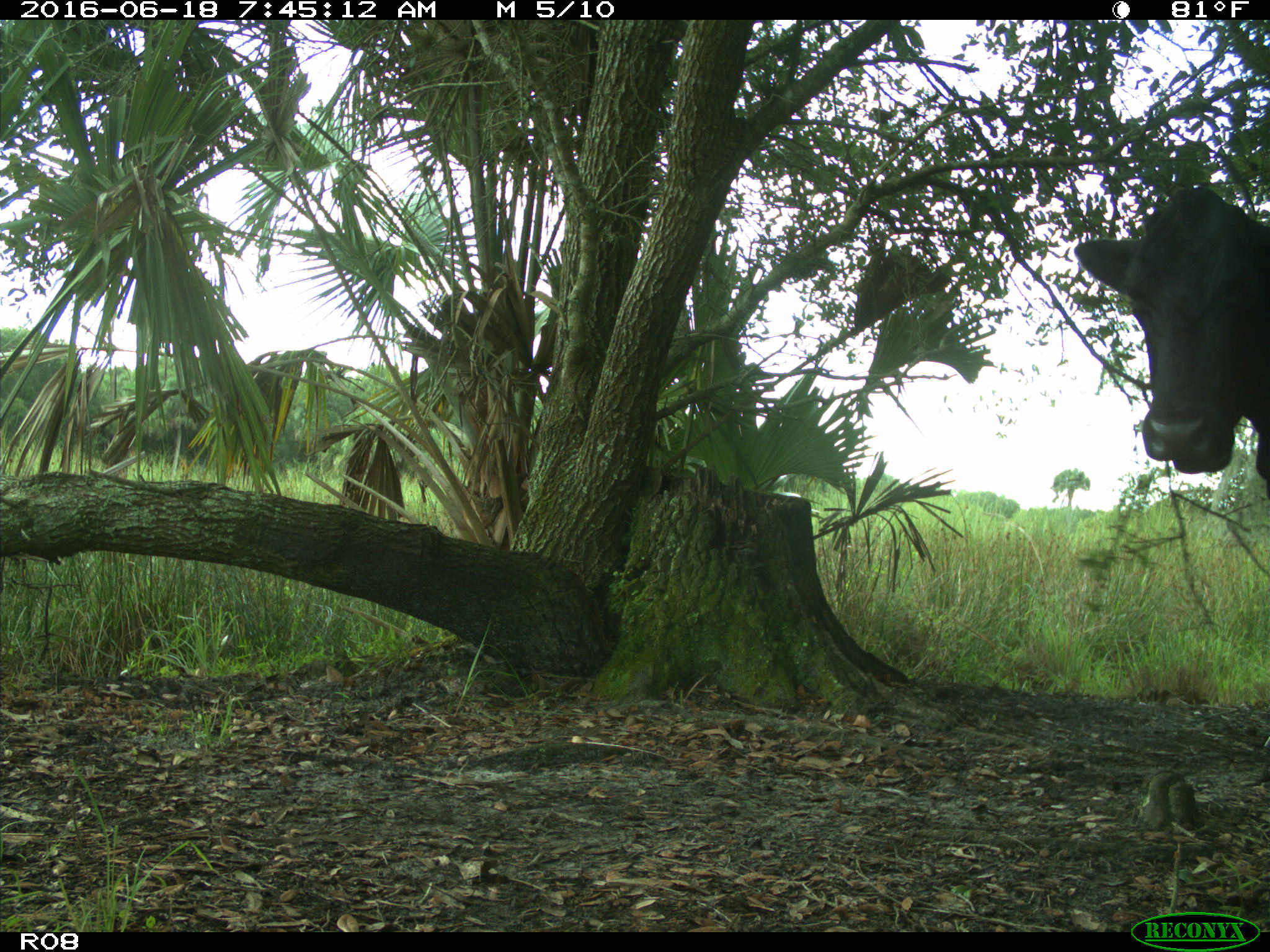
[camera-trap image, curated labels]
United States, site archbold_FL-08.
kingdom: Animalia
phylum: Chordata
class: Mammalia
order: Artiodactyla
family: Bovidae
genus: Bos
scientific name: Bos taurus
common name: domestic cow